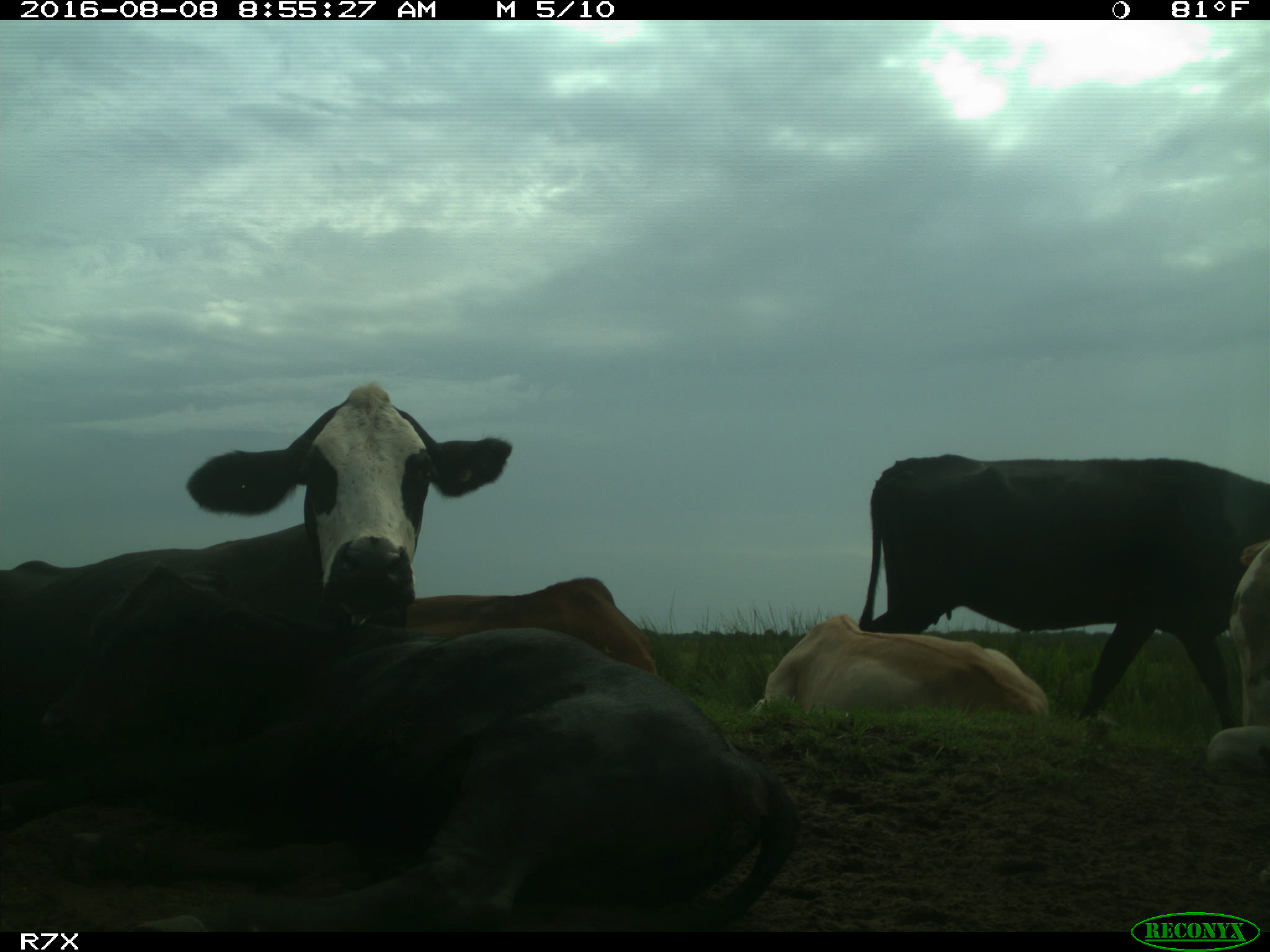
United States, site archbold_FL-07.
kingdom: Animalia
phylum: Chordata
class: Mammalia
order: Artiodactyla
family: Bovidae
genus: Bos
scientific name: Bos taurus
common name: domestic cow